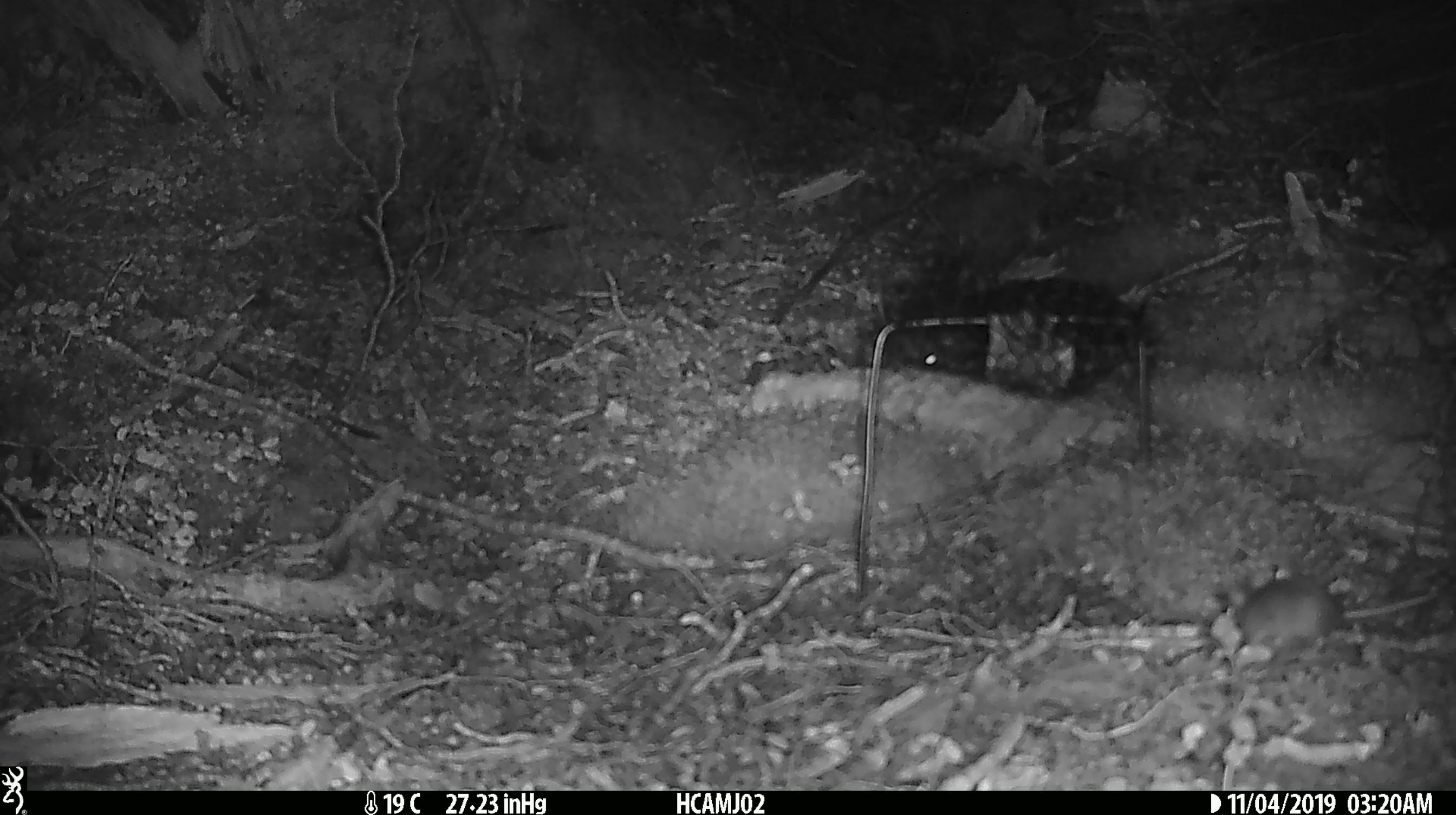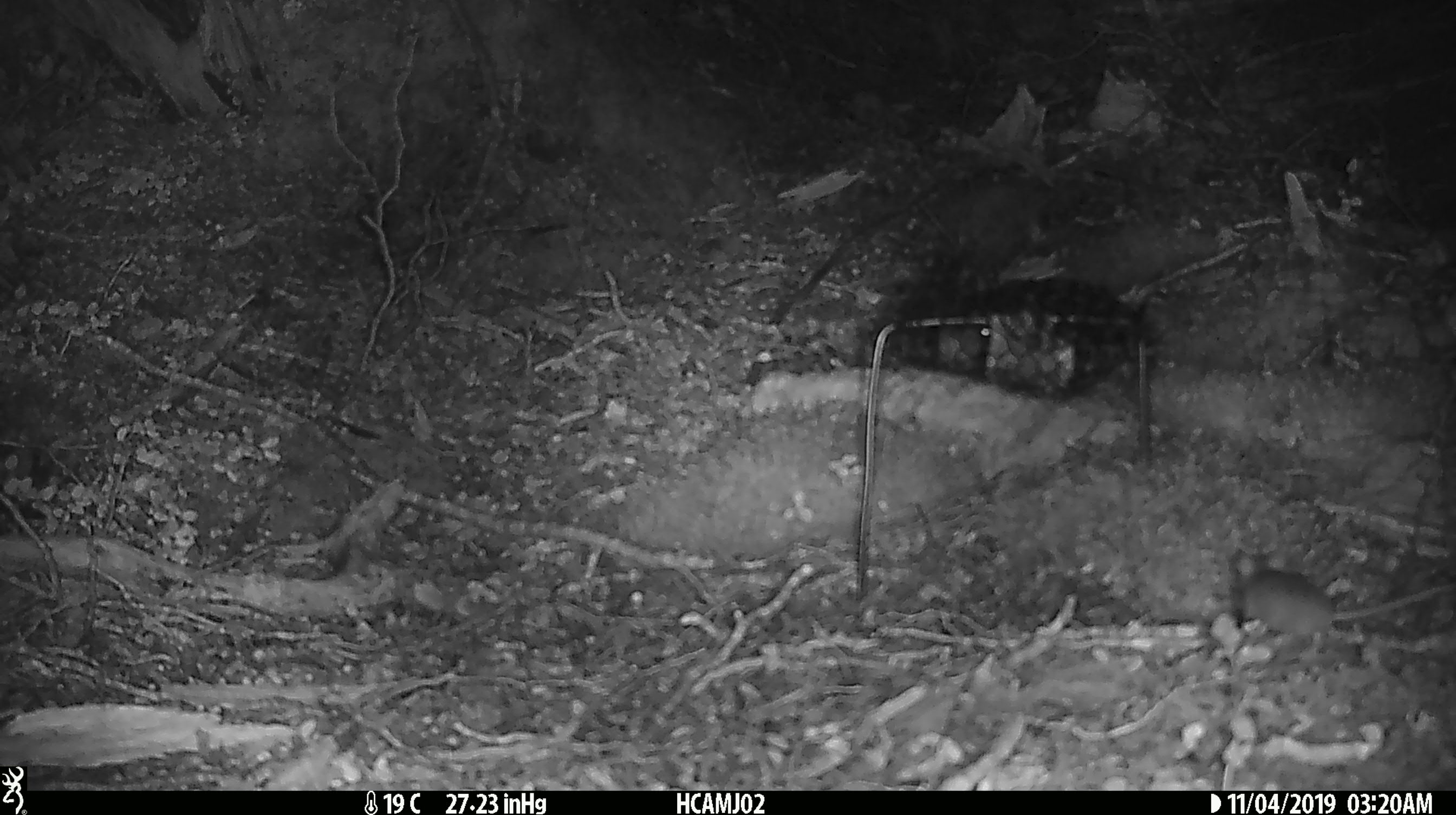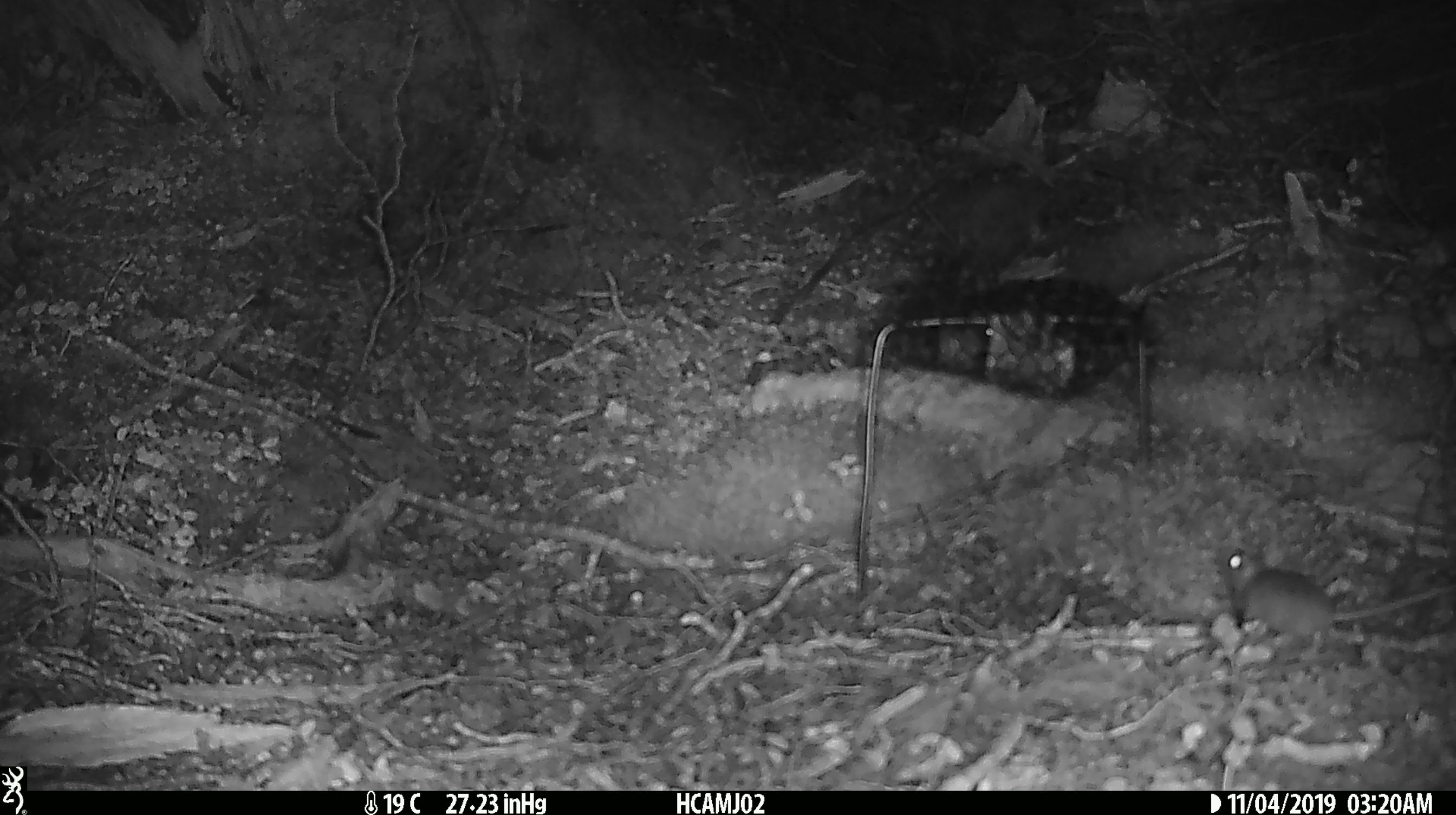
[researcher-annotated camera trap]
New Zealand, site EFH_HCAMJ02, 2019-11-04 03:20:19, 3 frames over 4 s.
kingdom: Animalia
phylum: Chordata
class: Mammalia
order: Rodentia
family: Muridae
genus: Mus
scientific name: Mus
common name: mouse